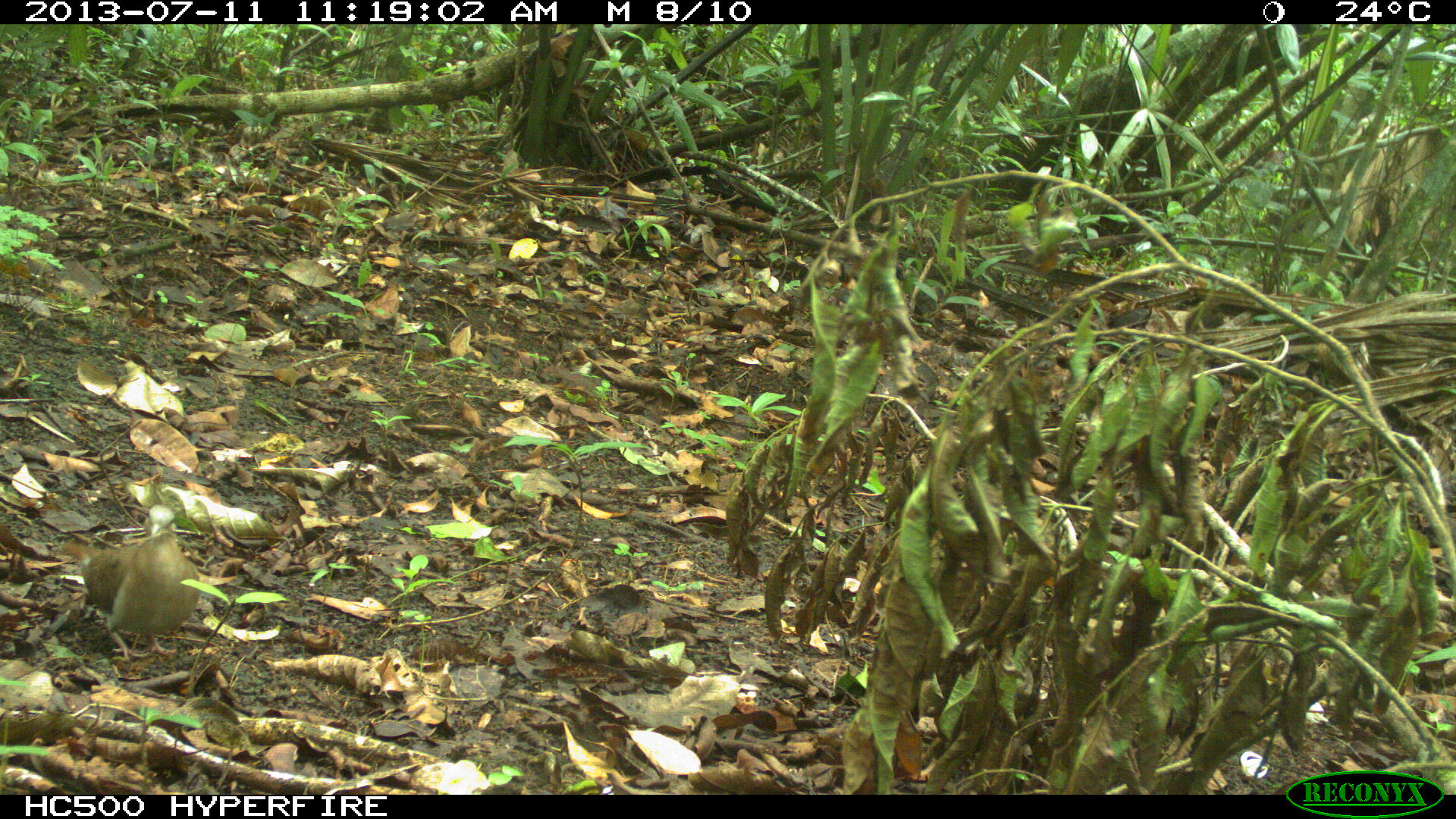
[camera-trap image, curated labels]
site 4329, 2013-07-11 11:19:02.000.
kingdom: Animalia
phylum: Chordata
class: Aves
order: Columbiformes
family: Columbidae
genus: Claravis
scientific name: Claravis pretiosa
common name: blue ground-dove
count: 1